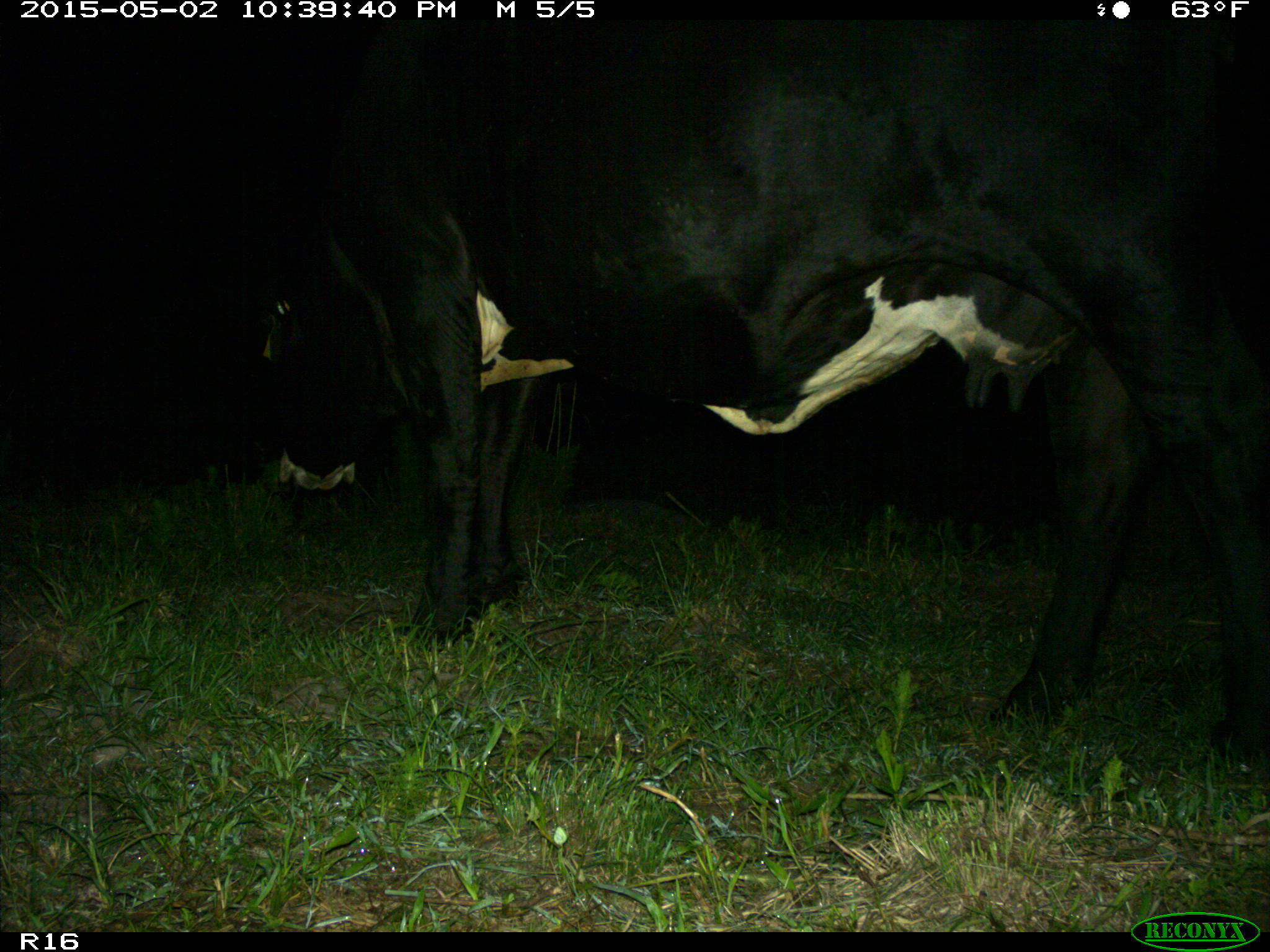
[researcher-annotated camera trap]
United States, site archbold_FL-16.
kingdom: Animalia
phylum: Chordata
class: Mammalia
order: Artiodactyla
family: Bovidae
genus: Bos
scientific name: Bos taurus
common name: domestic cow